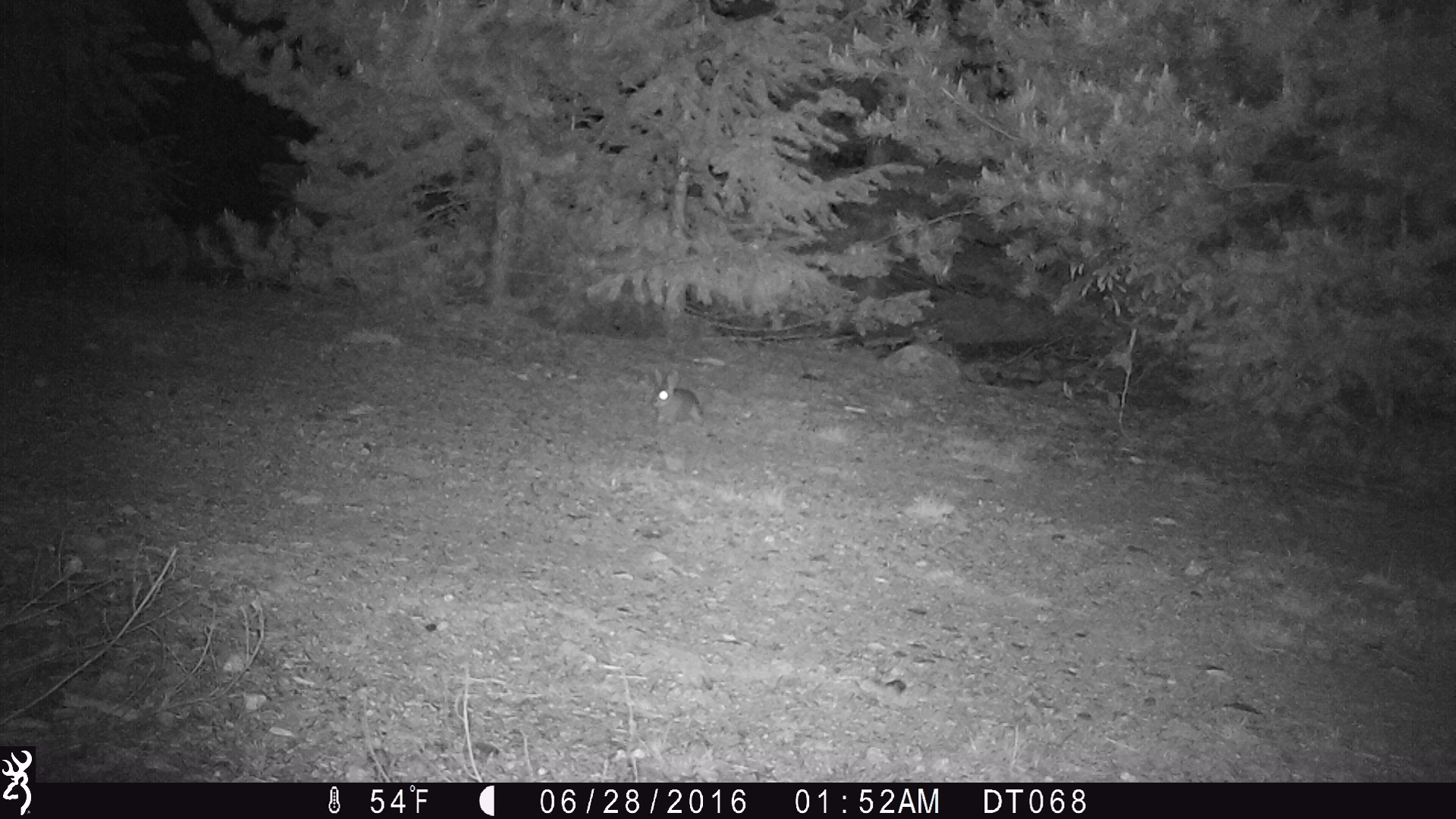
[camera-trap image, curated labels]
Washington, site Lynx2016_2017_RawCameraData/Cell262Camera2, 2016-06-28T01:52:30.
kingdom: Animalia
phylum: Chordata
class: Mammalia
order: Lagomorpha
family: Leporidae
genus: Lepus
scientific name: Lepus americanus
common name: snowshoe hare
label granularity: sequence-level